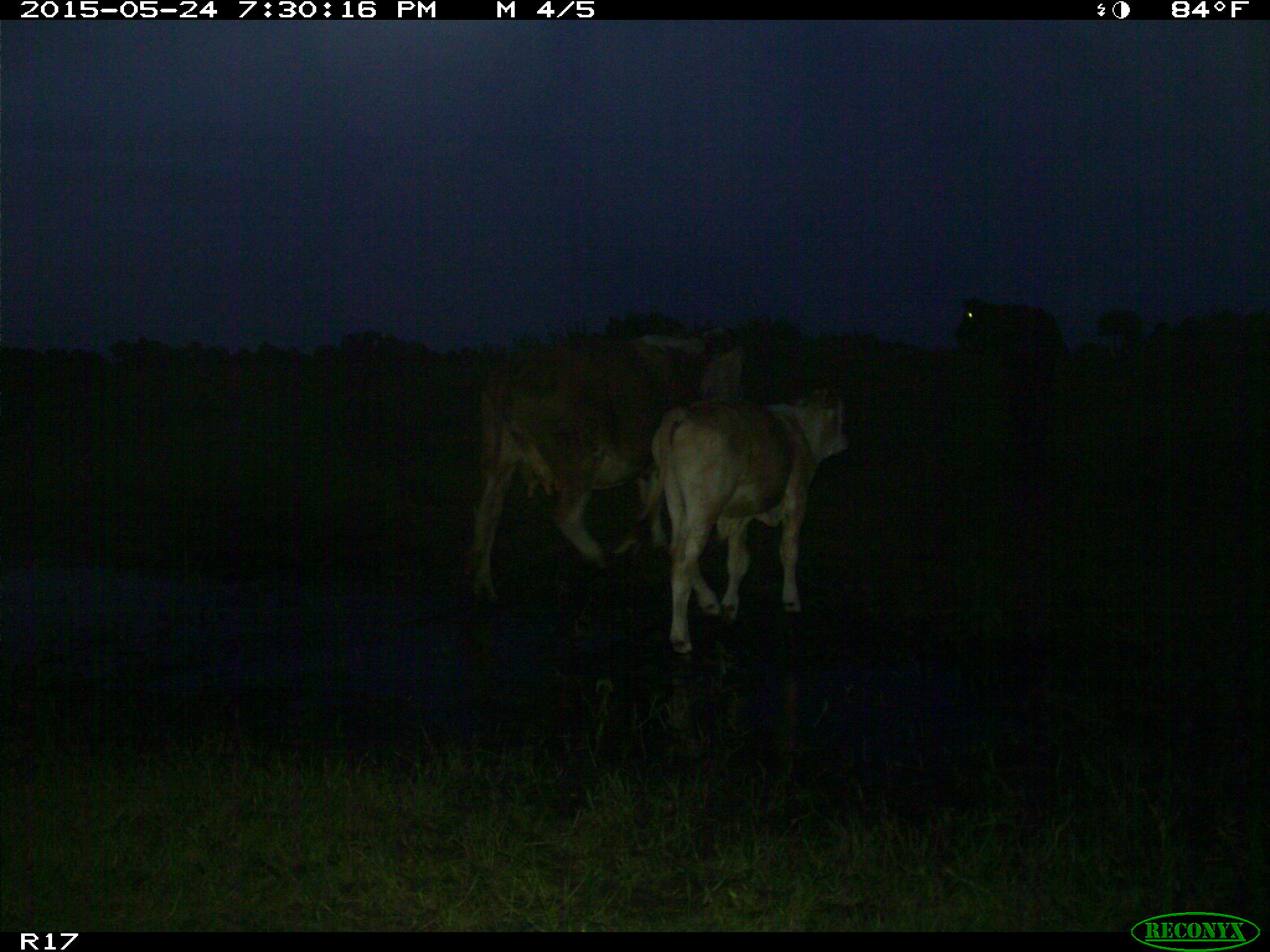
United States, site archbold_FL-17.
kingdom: Animalia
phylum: Chordata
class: Mammalia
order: Artiodactyla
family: Bovidae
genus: Bos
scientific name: Bos taurus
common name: domestic cow